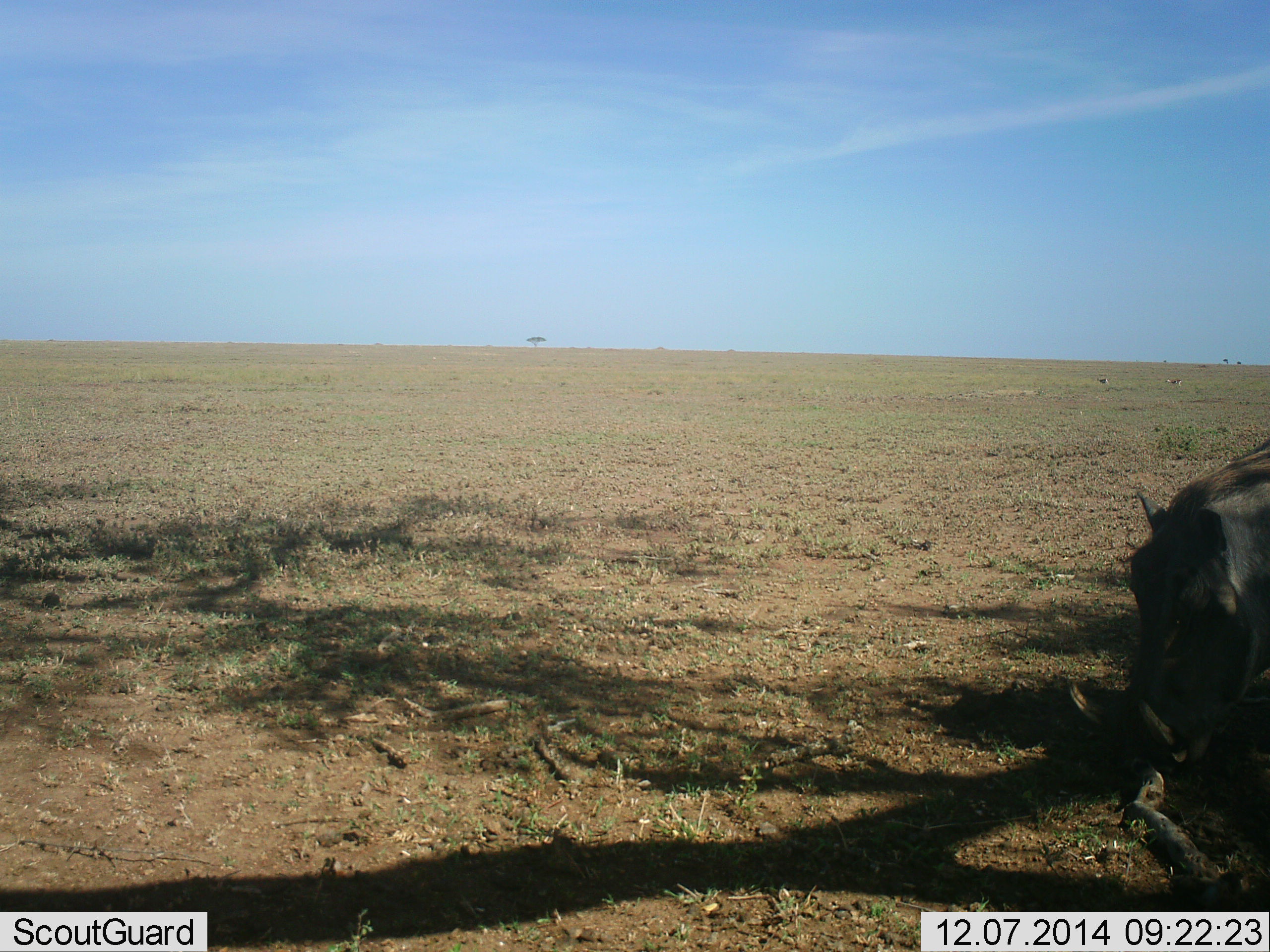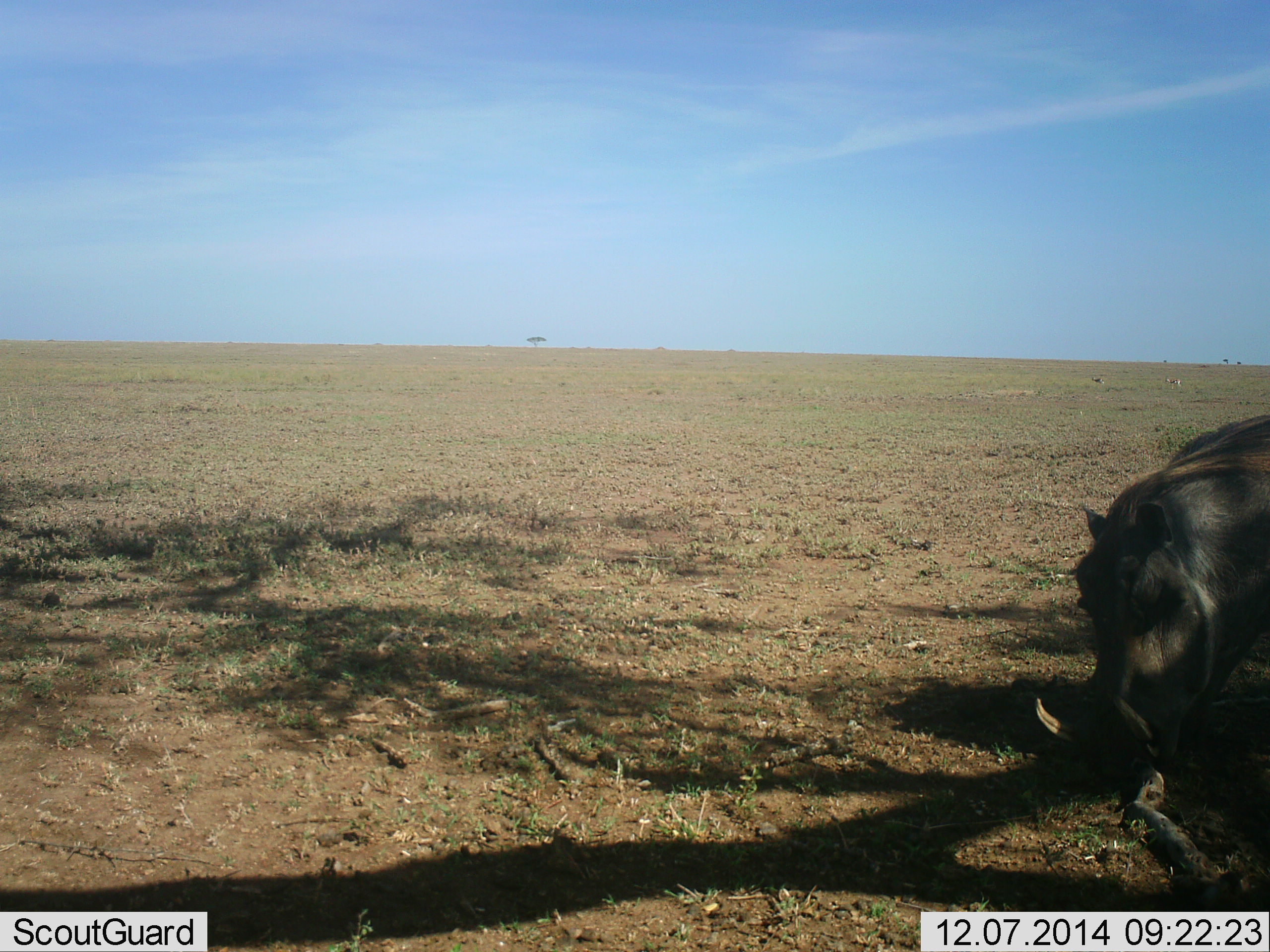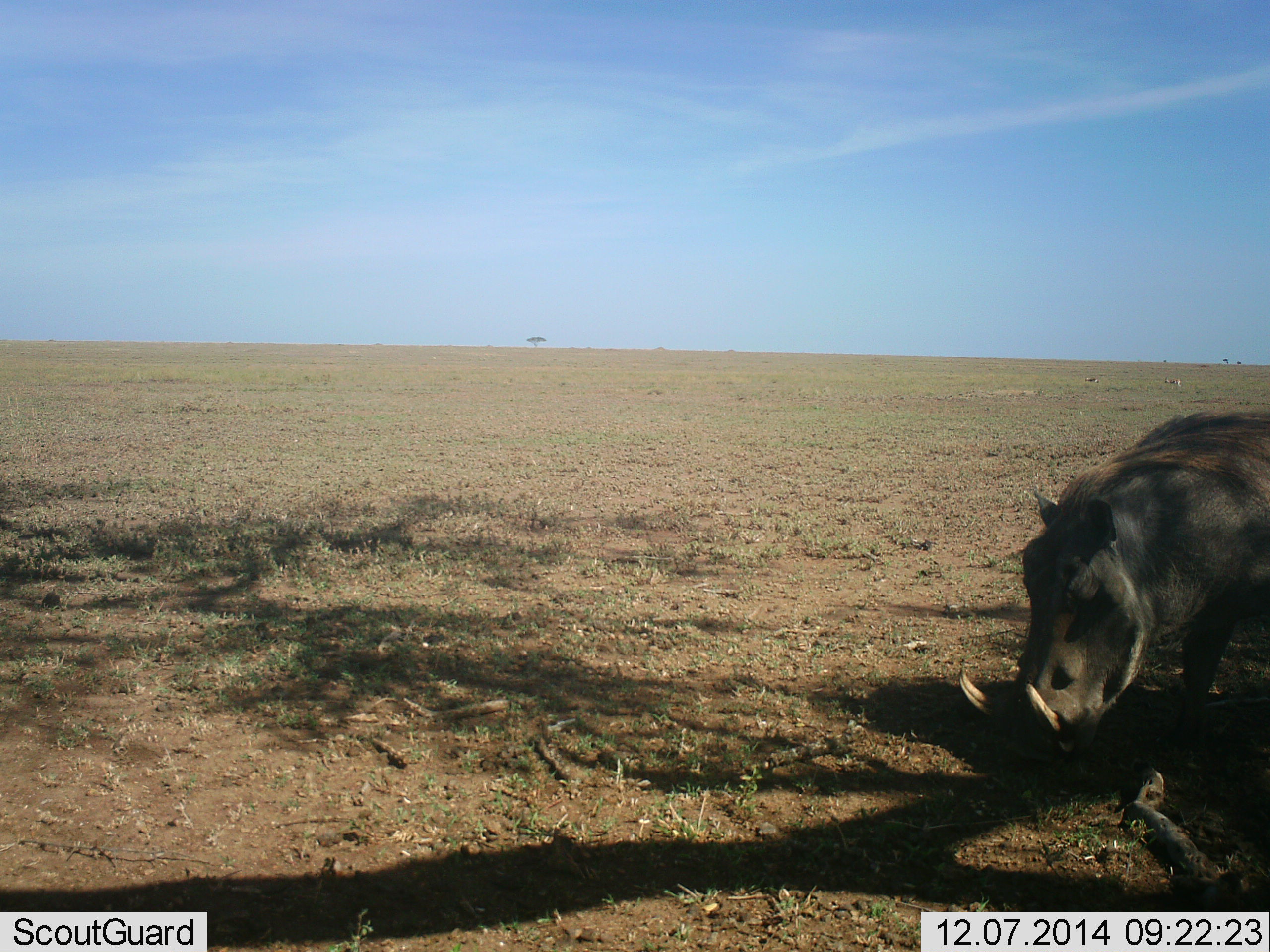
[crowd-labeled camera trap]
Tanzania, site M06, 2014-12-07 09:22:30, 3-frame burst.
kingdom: Animalia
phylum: Chordata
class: Mammalia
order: Artiodactyla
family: Suidae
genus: Phacochoerus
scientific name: Phacochoerus africanus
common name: warthog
Warthog (Phacochoerus africanus), count 1. Behavior (volunteer vote fractions): standing 9%, resting 0%, moving 45%, interacting 0%. Young present (vote fraction): 0%. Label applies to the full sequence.